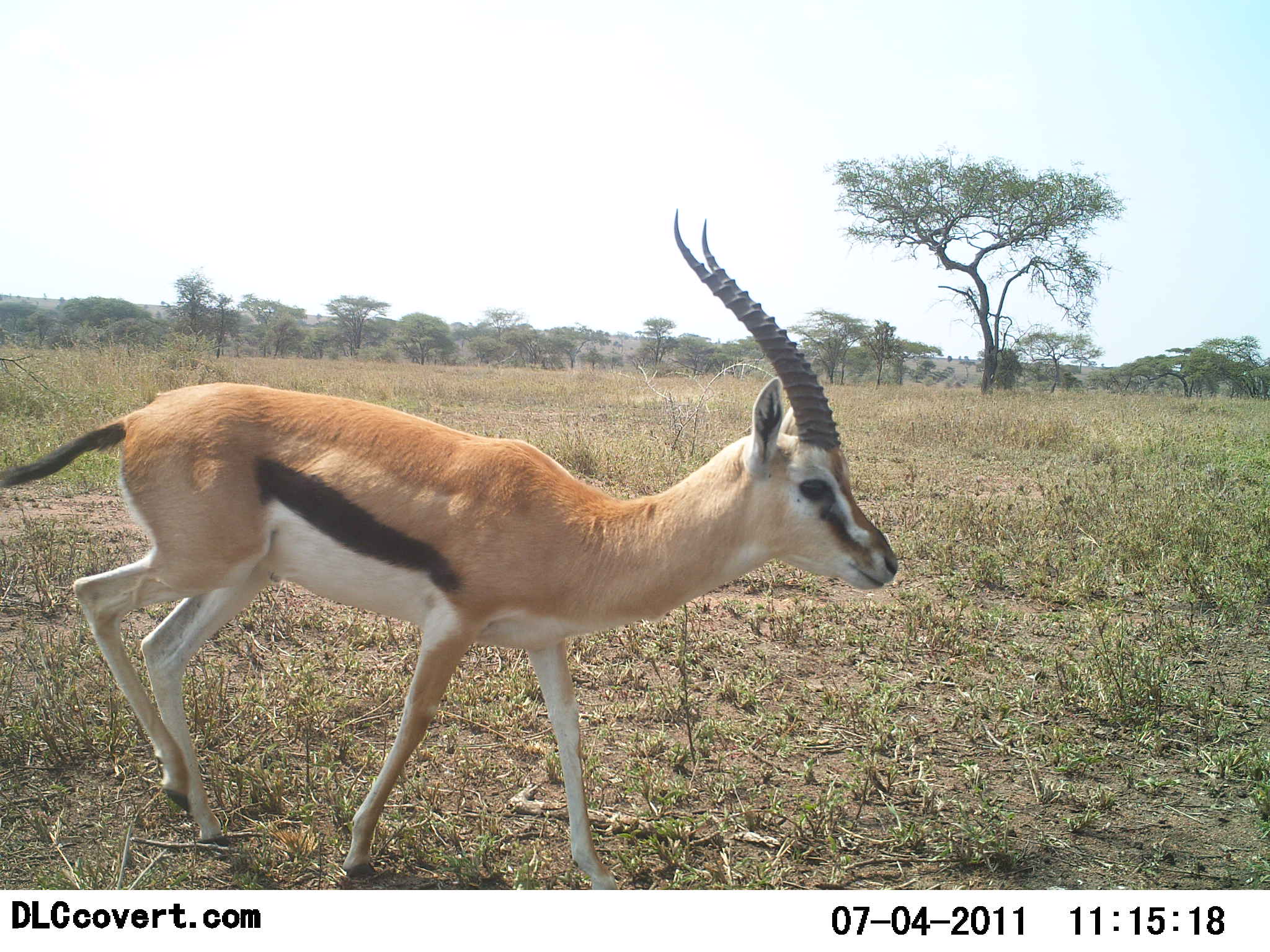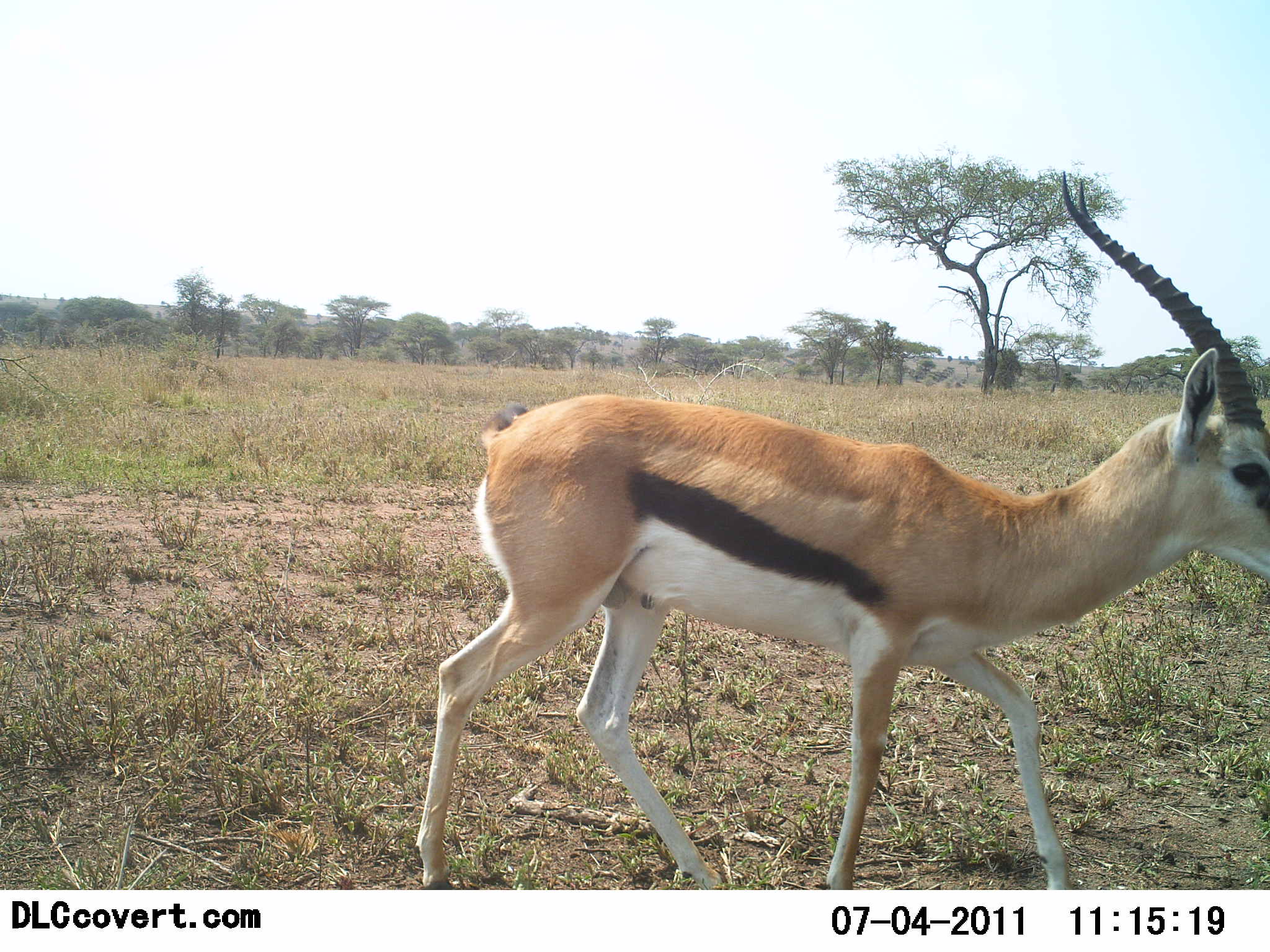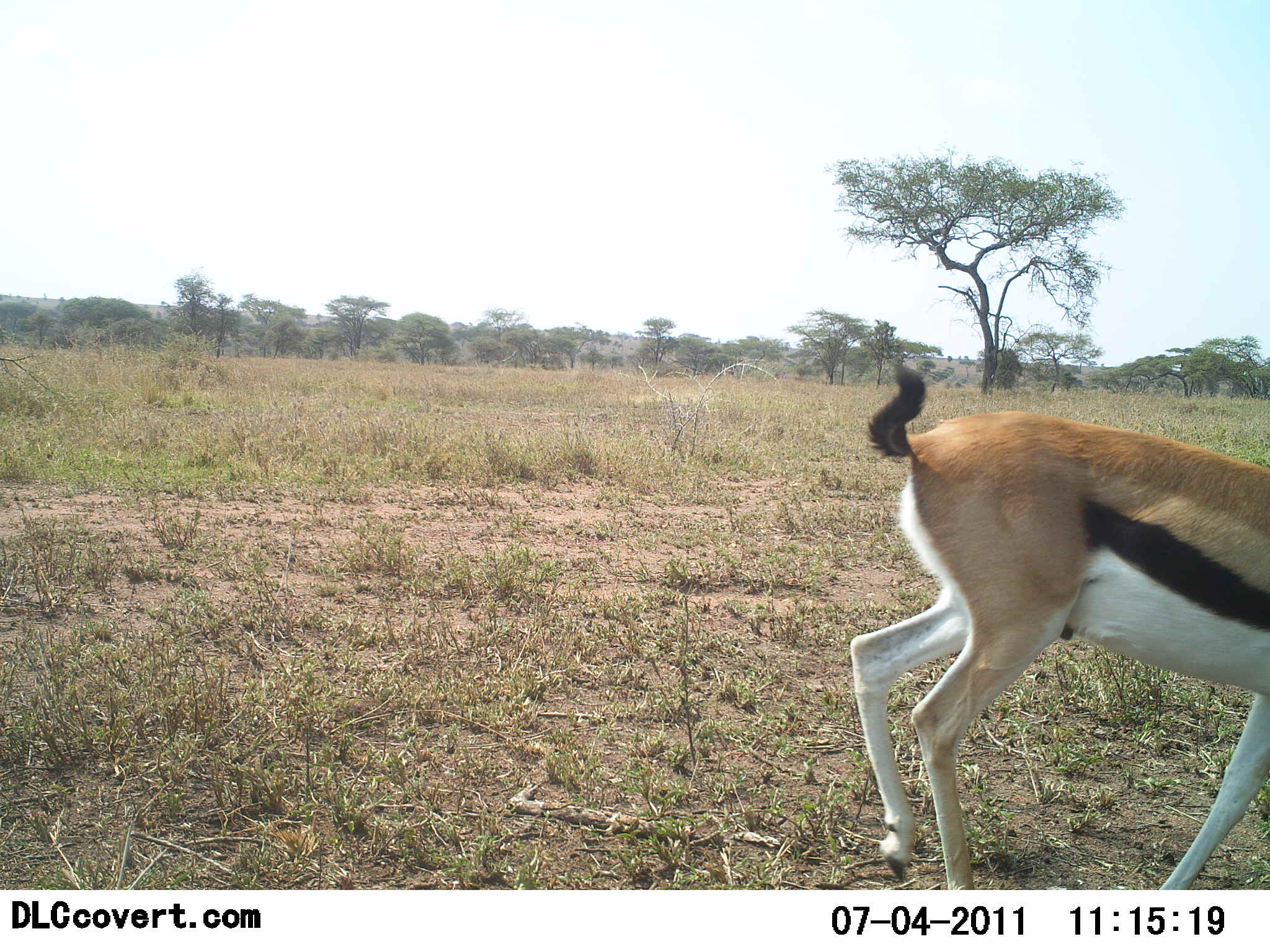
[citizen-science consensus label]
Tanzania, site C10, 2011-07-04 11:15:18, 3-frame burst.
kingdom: Animalia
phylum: Chordata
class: Mammalia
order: Artiodactyla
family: Bovidae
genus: Eudorcas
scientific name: Eudorcas thomsonii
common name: thomson's gazelle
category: gazellethomsons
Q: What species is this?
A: Gazellethomsons (thomson's gazelle) (Eudorcas thomsonii).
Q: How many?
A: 1.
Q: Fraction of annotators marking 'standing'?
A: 15%.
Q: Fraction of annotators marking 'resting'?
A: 0%.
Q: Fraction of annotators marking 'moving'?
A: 85%.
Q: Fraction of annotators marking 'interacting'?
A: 0%.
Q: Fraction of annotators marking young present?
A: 0%.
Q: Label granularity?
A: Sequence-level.